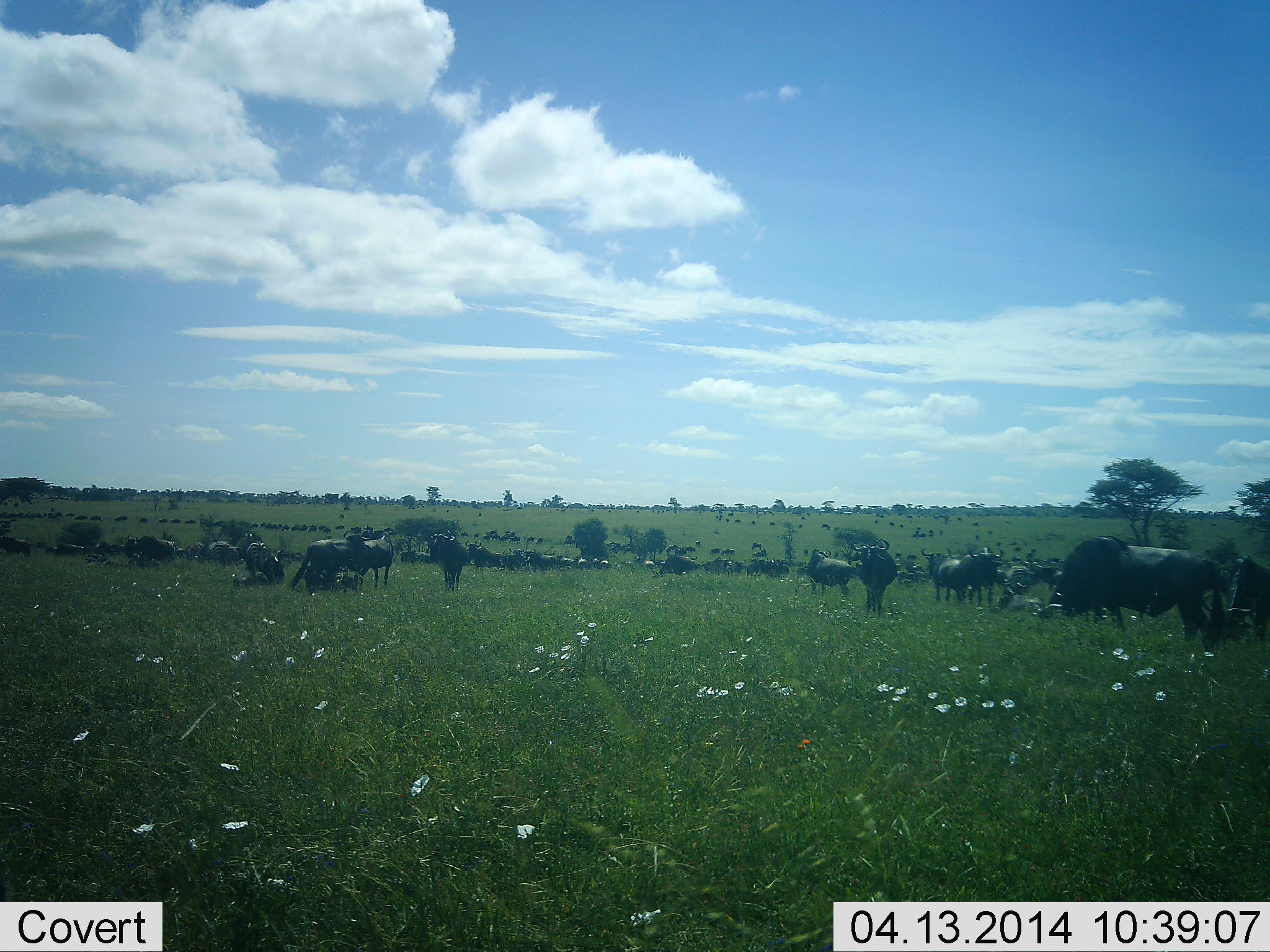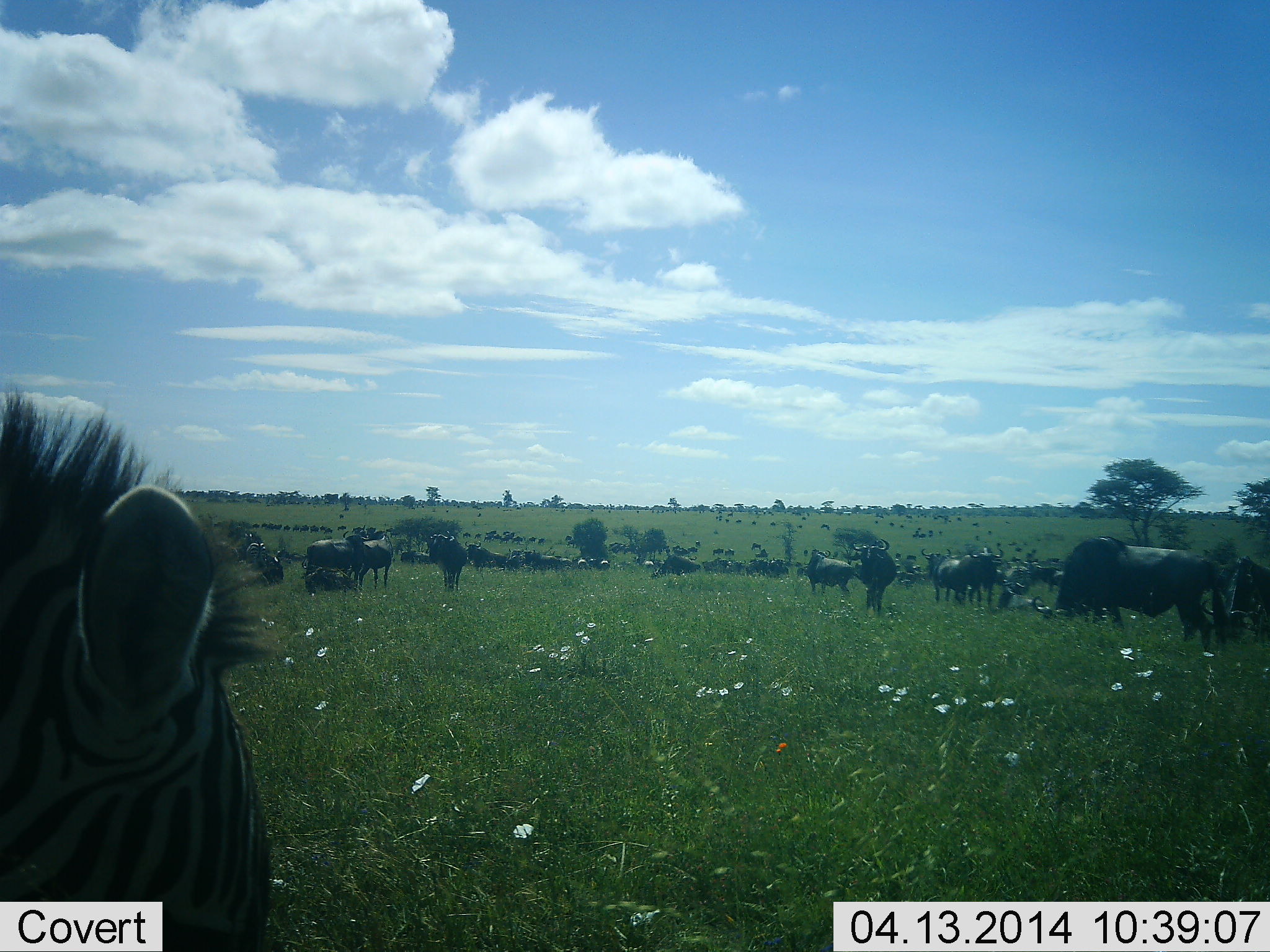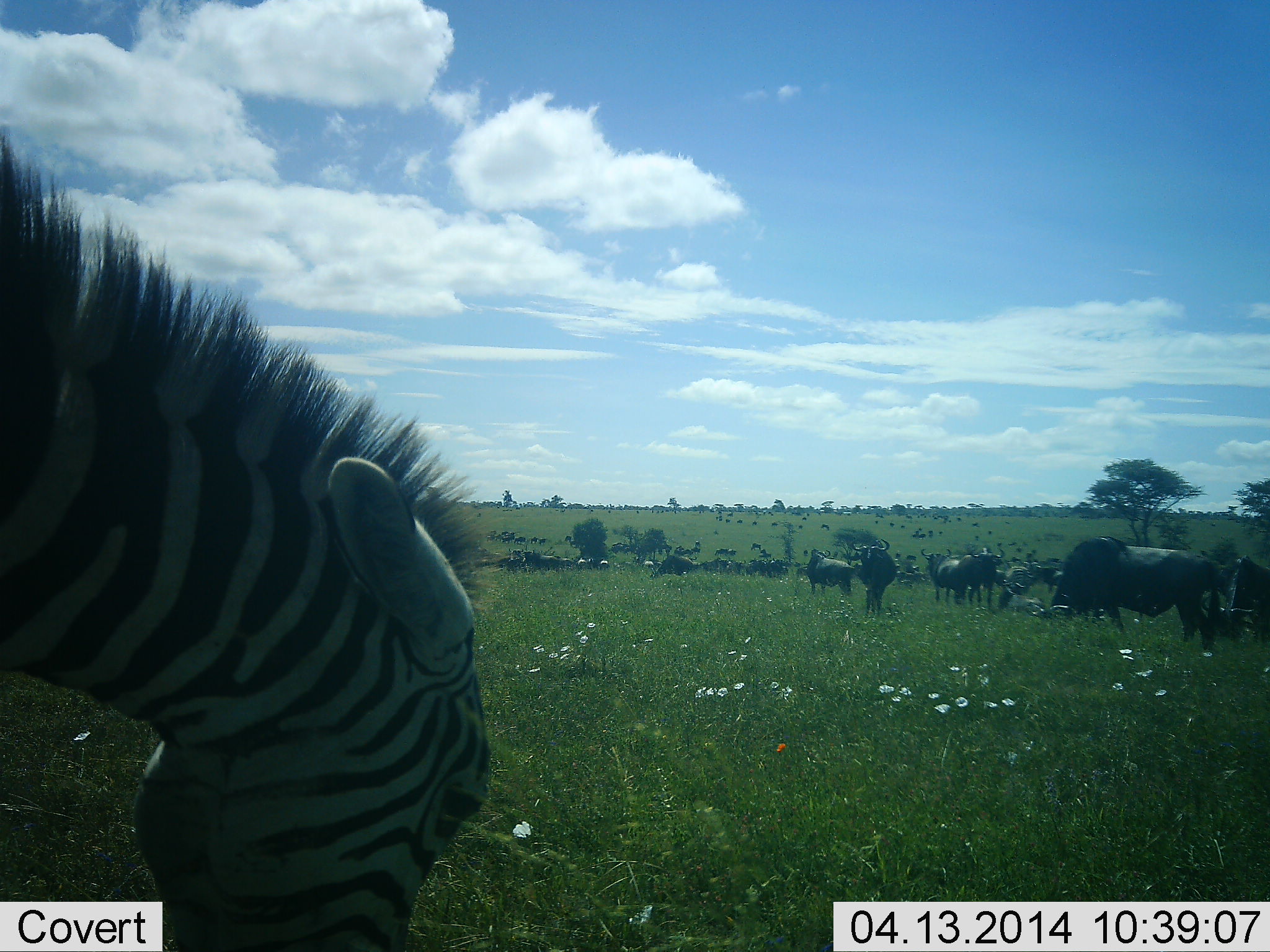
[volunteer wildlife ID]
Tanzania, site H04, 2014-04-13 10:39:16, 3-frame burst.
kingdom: Animalia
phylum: Chordata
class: Mammalia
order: Artiodactyla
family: Bovidae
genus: Connochaetes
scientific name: Connochaetes taurinus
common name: blue wildebeest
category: wildebeest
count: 11-50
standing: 64%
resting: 36%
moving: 36%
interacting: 18%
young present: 0%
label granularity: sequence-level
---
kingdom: Animalia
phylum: Chordata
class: Mammalia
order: Perissodactyla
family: Equidae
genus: Equus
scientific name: Equus quagga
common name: plains zebra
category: zebra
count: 1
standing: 50%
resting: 0%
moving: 50%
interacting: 0%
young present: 0%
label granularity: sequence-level